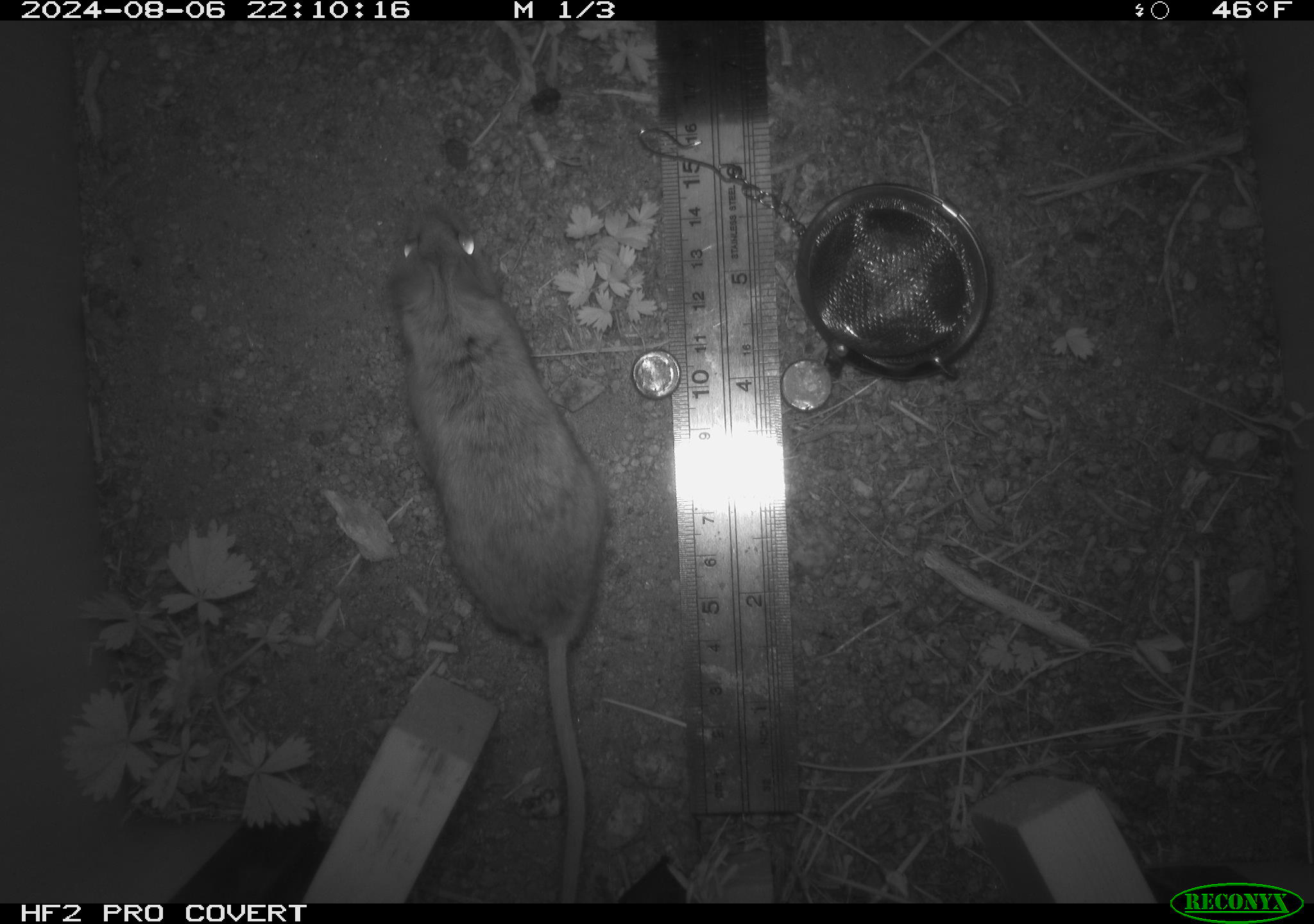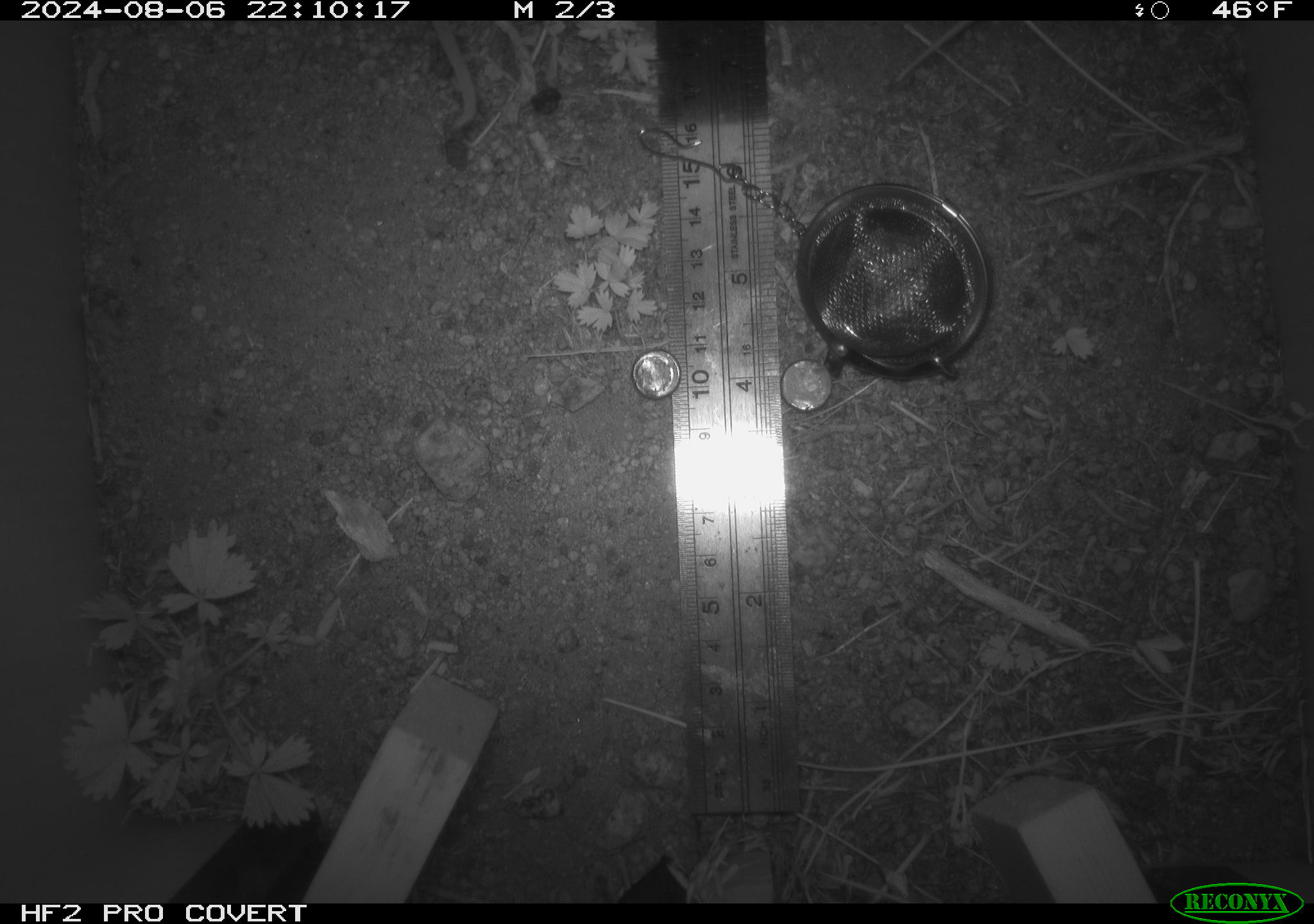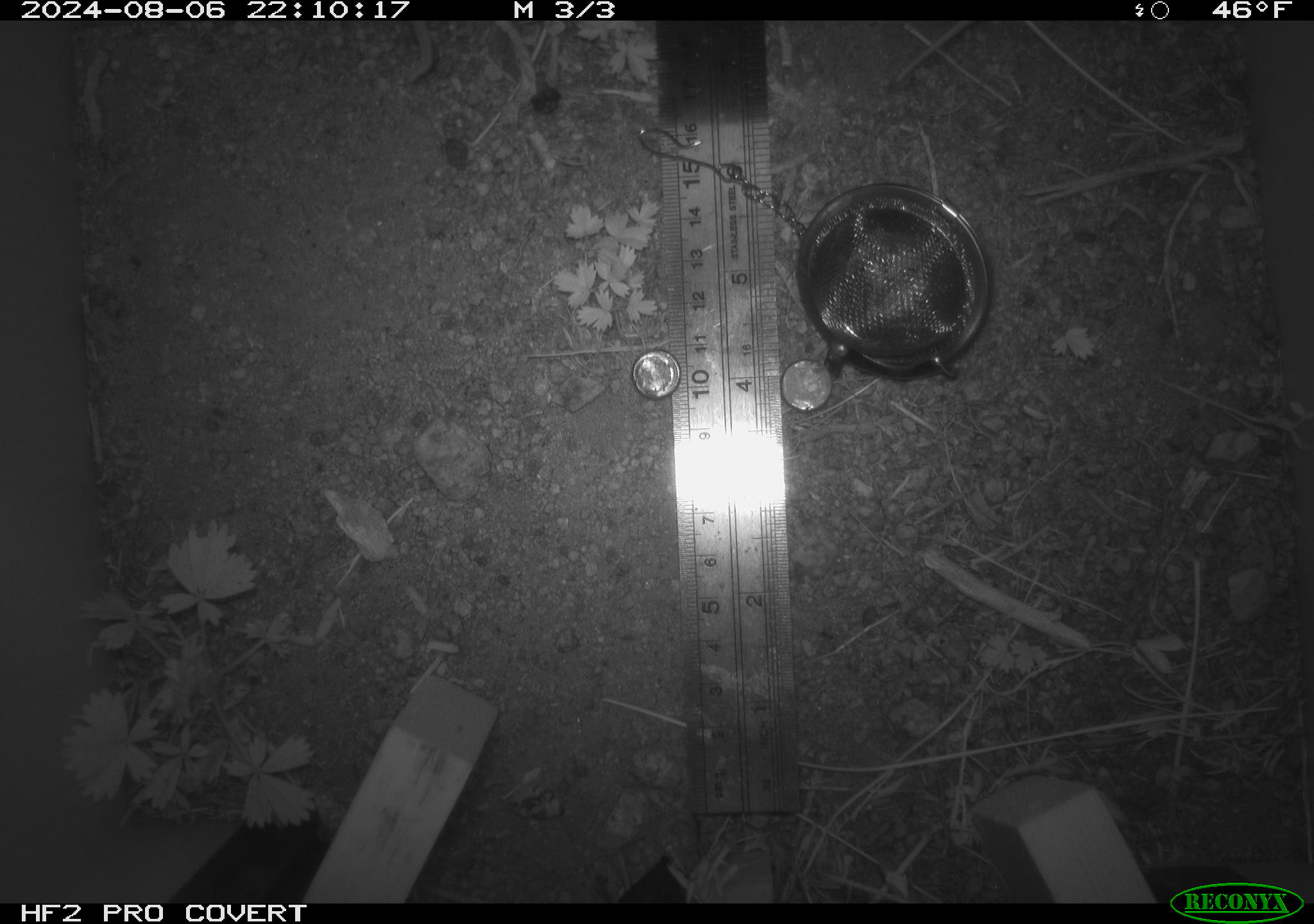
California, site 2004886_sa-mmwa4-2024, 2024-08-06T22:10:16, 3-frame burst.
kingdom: Animalia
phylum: Chordata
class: Mammalia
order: Rodentia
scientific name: Rodentia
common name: mouse species